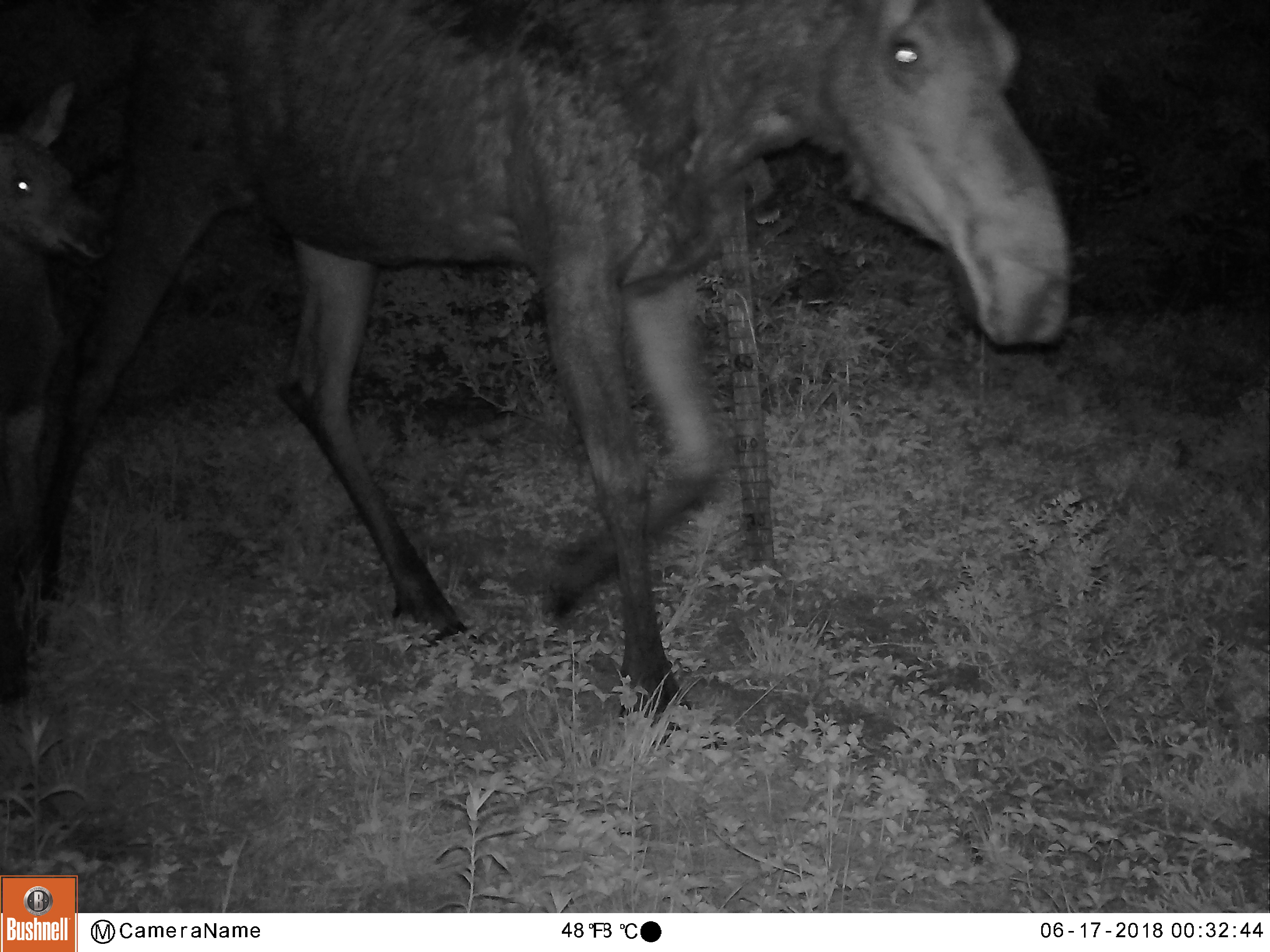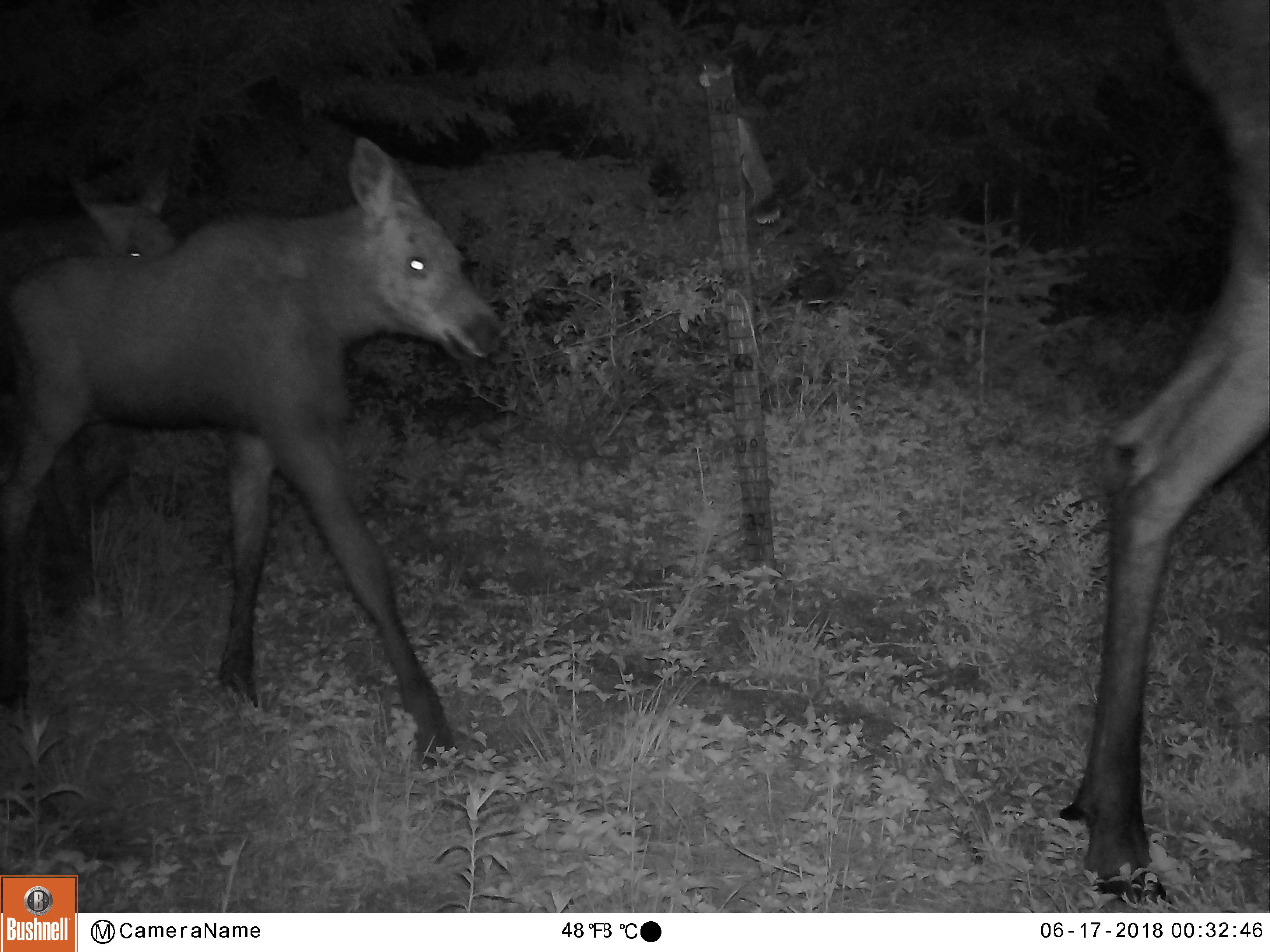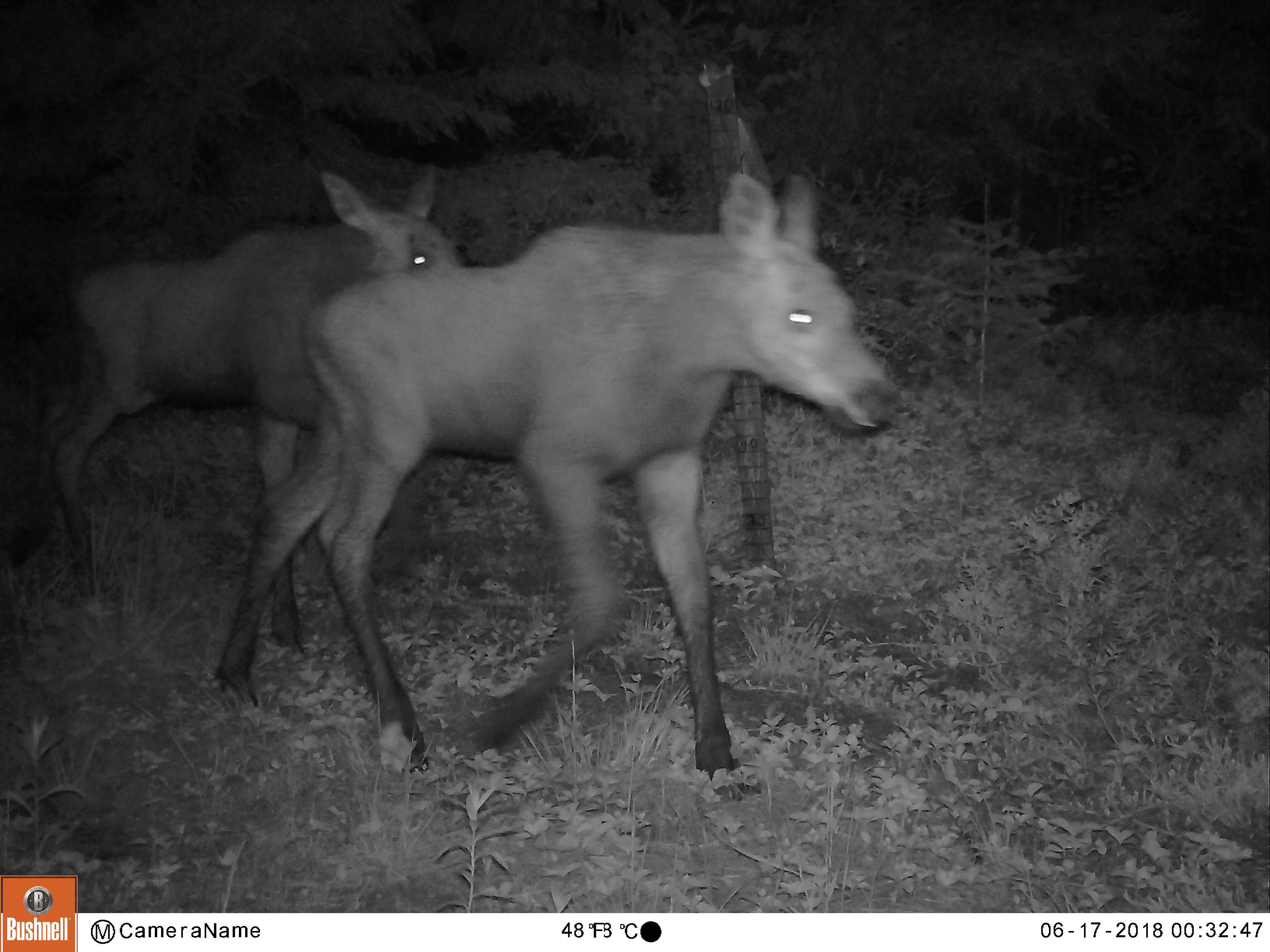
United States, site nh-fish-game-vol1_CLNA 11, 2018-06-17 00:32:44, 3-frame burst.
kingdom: Animalia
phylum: Chordata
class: Mammalia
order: Artiodactyla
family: Cervidae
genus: Alces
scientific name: Alces alces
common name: moose